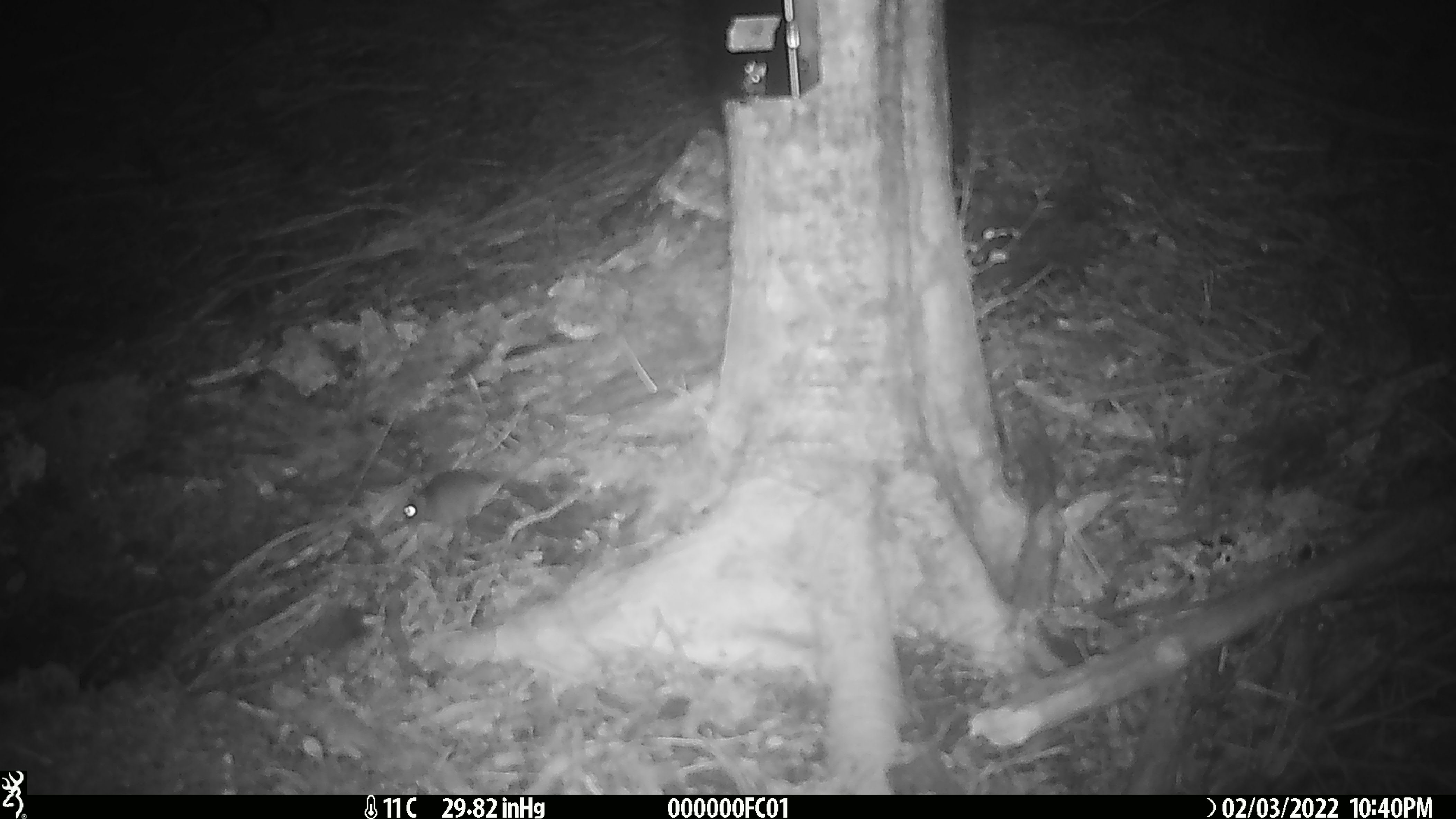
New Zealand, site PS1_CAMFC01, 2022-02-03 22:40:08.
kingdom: Animalia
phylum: Chordata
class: Mammalia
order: Rodentia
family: Muridae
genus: Mus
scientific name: Mus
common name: mouse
Mouse (Mus).